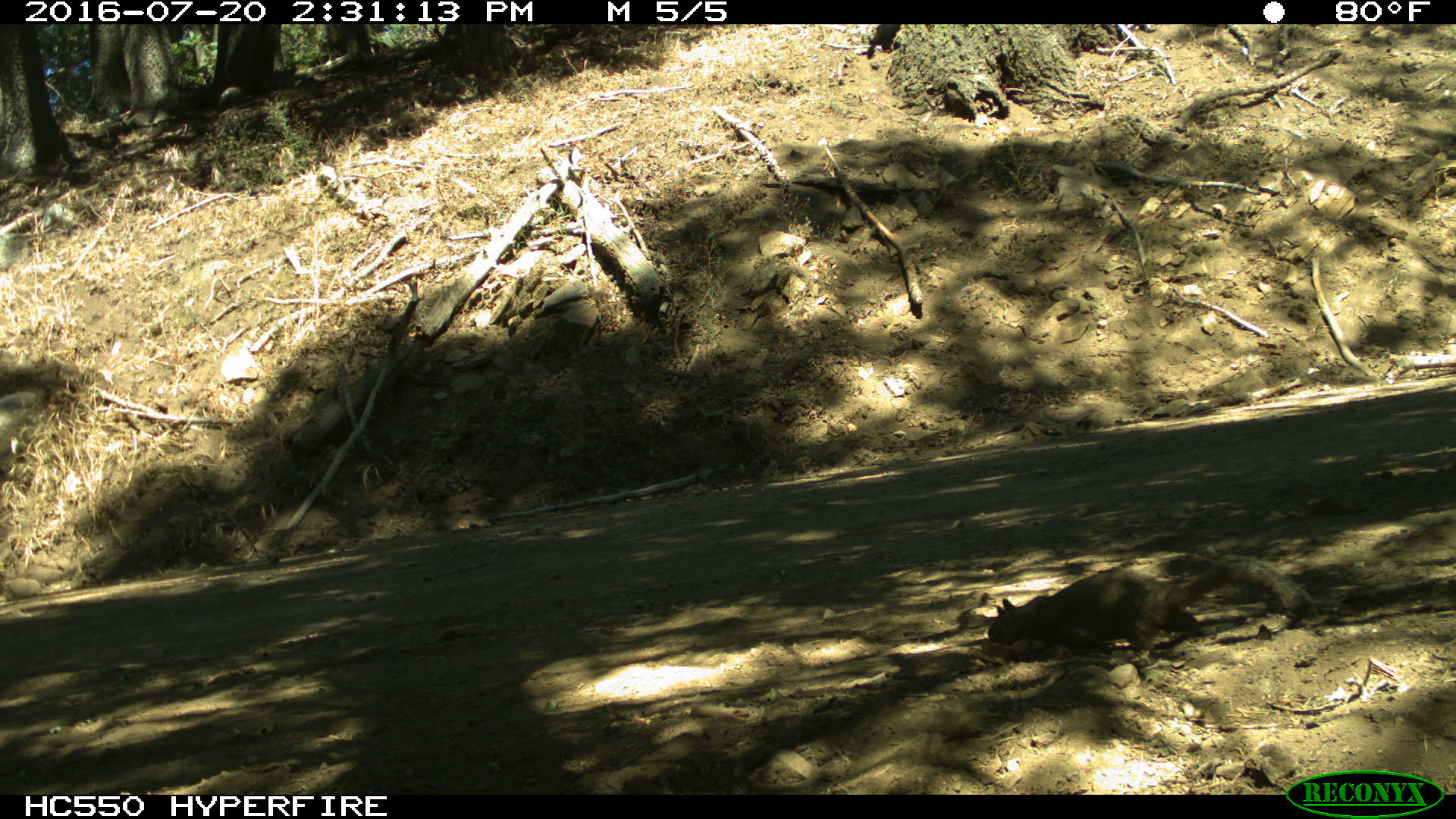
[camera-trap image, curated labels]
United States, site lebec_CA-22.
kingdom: Animalia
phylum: Chordata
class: Mammalia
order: Rodentia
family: Sciuridae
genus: Otospermophilus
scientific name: Otospermophilus beecheyi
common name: california ground squirrel